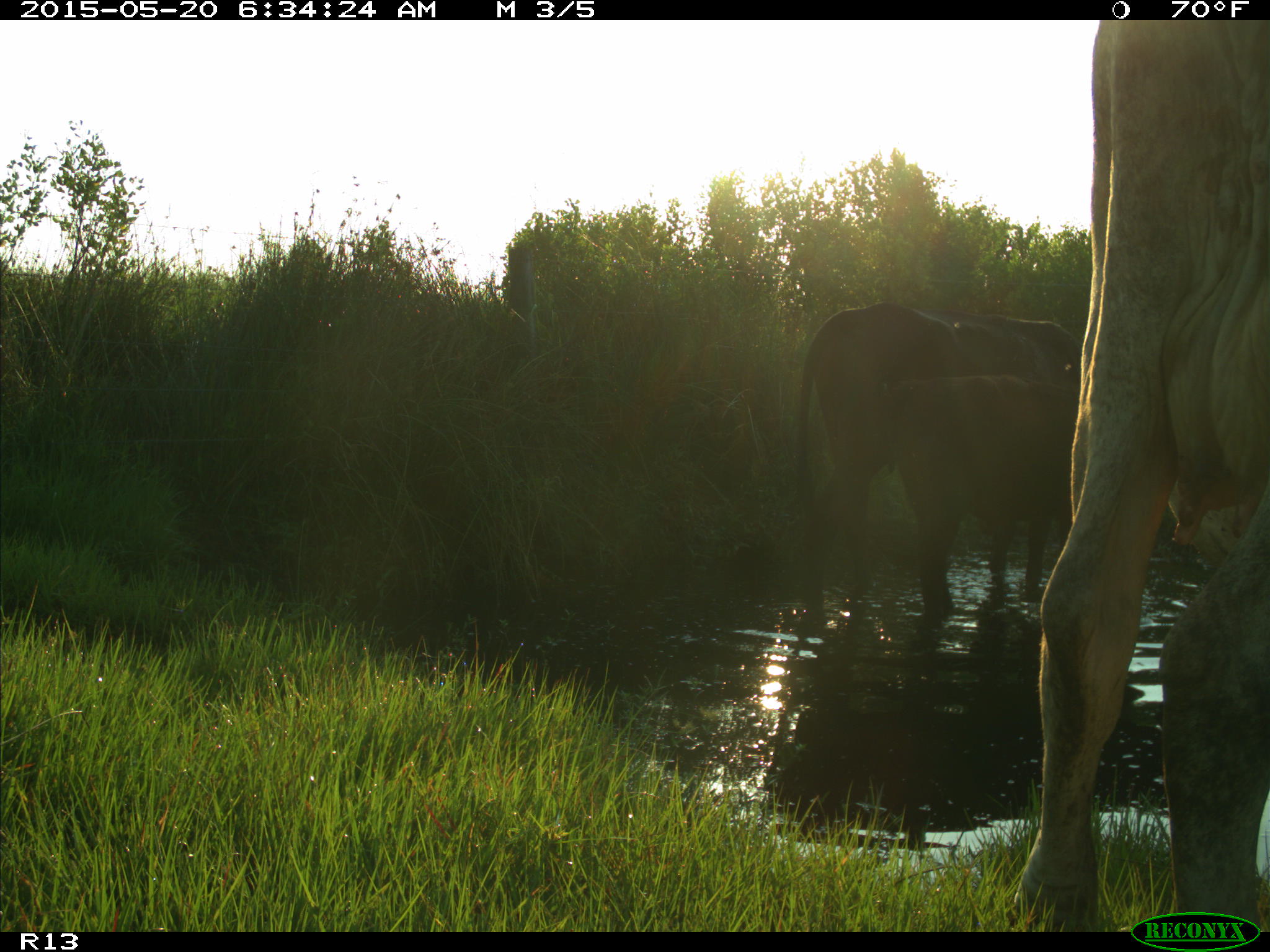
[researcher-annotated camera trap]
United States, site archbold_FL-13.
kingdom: Animalia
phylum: Chordata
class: Mammalia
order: Artiodactyla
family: Bovidae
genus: Bos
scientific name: Bos taurus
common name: domestic cow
Bos taurus (domestic cow).